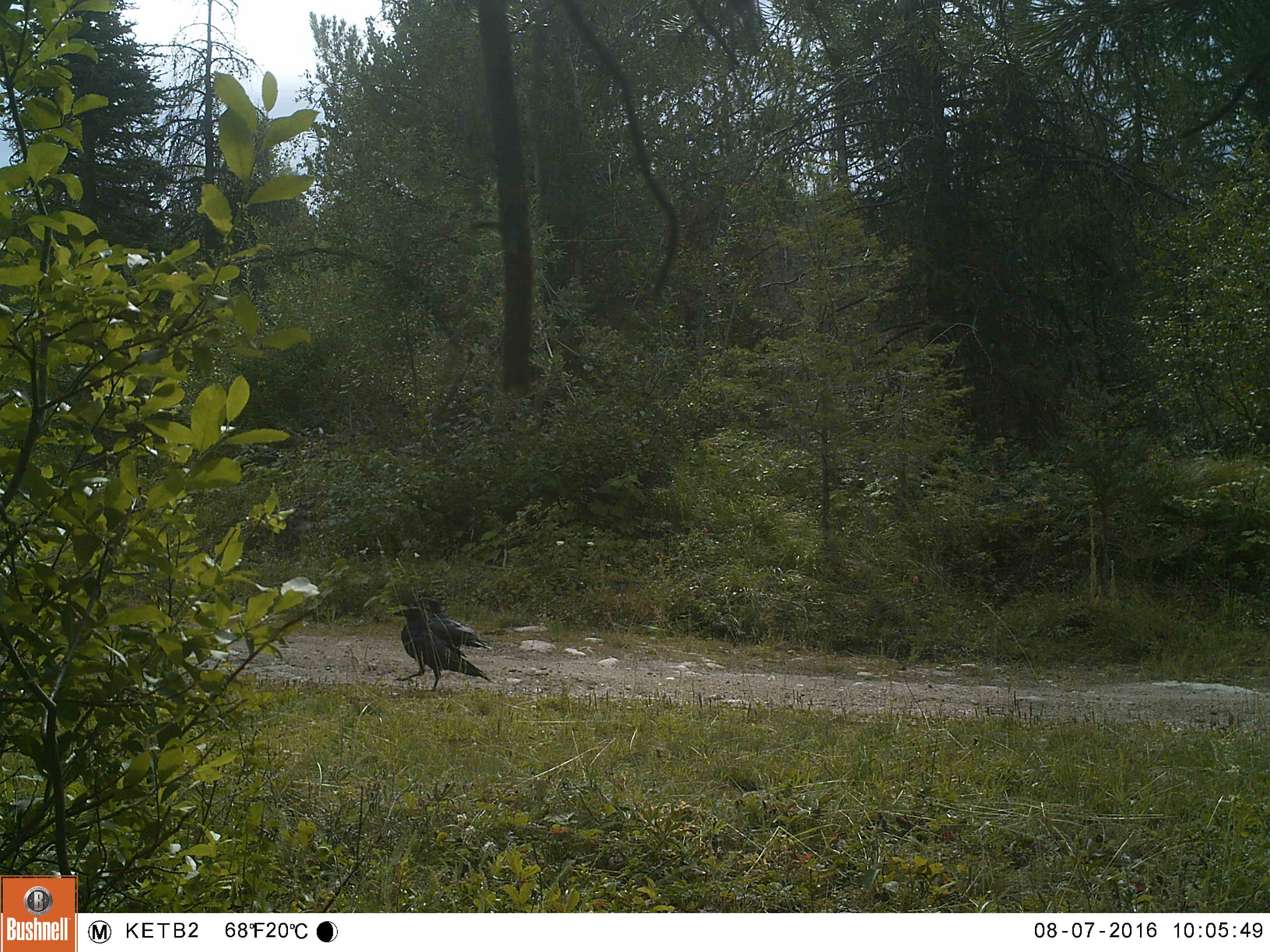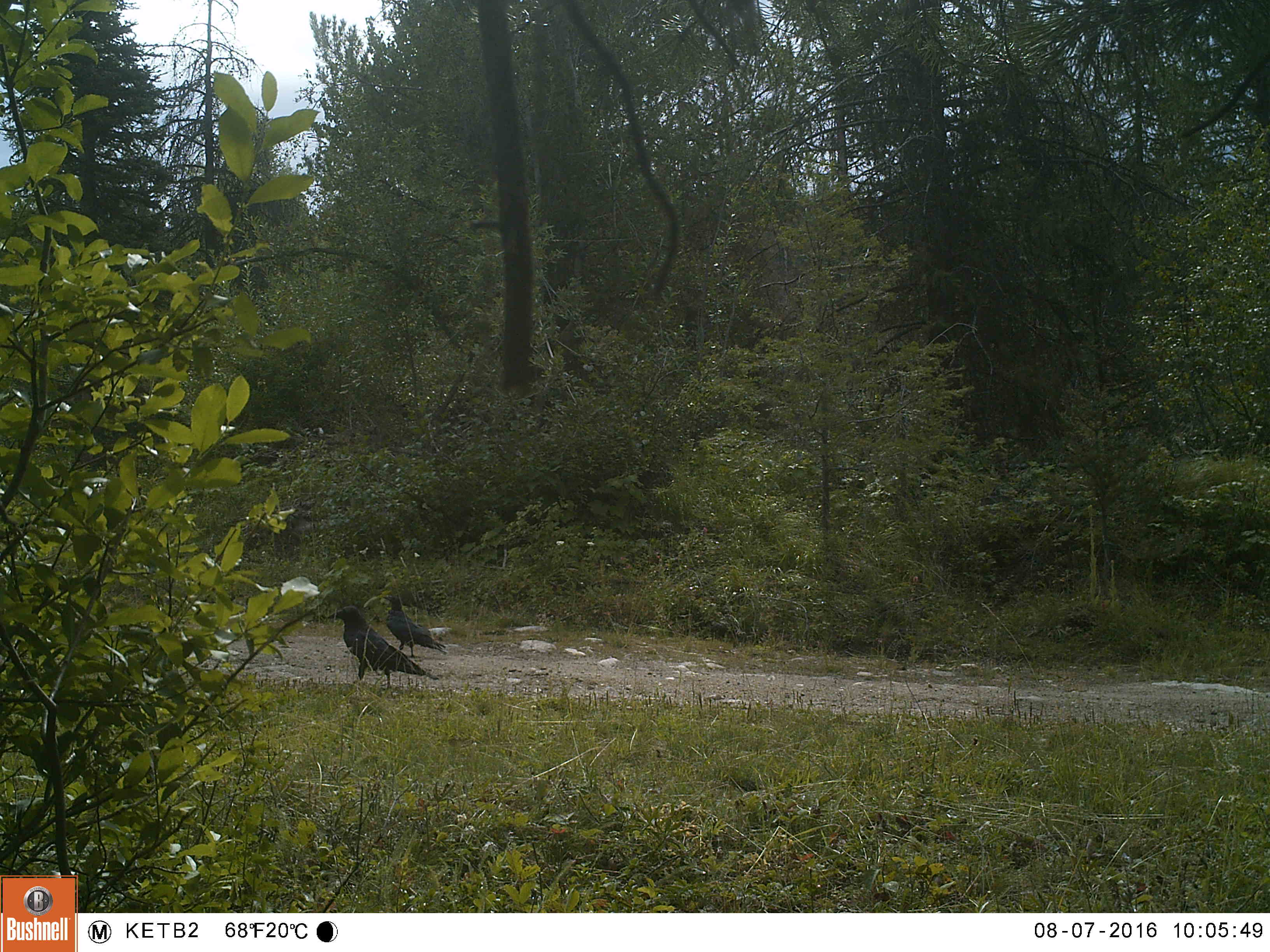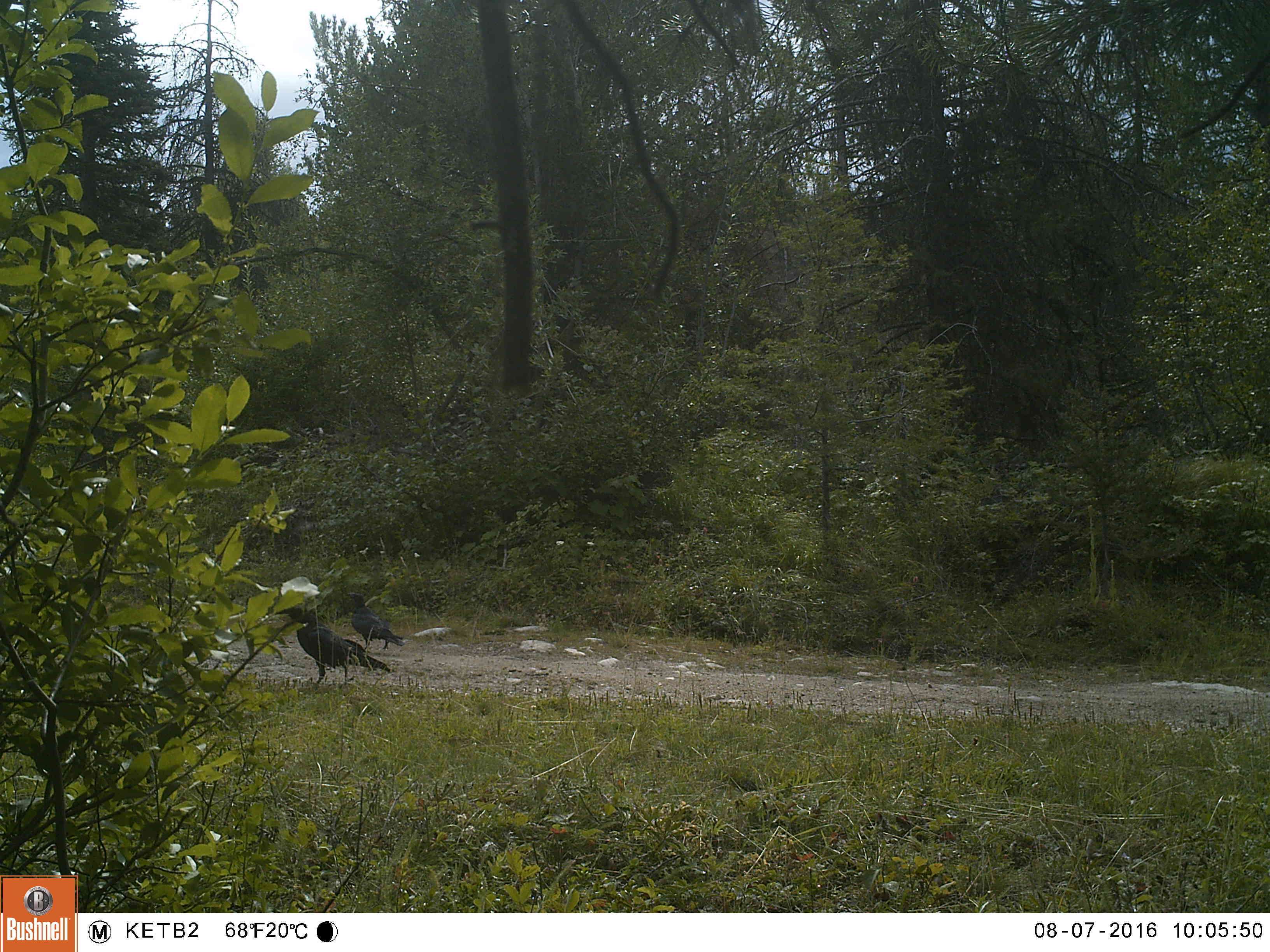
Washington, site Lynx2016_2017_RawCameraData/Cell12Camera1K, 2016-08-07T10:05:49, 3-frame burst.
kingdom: Animalia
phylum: Chordata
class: Aves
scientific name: Aves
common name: birds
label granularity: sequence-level